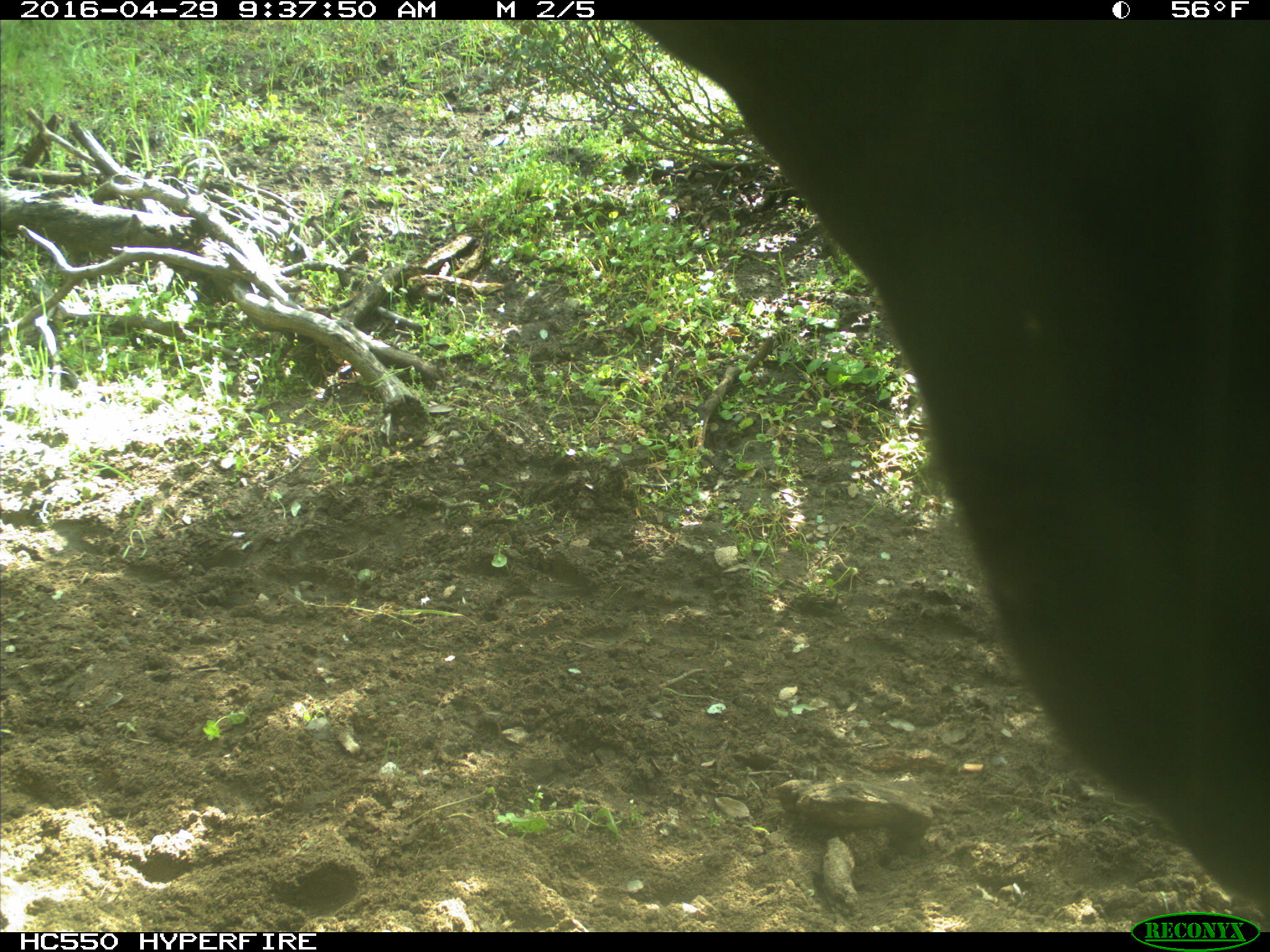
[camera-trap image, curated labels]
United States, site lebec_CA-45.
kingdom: Animalia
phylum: Chordata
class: Mammalia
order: Artiodactyla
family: Bovidae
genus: Bos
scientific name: Bos taurus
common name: domestic cow